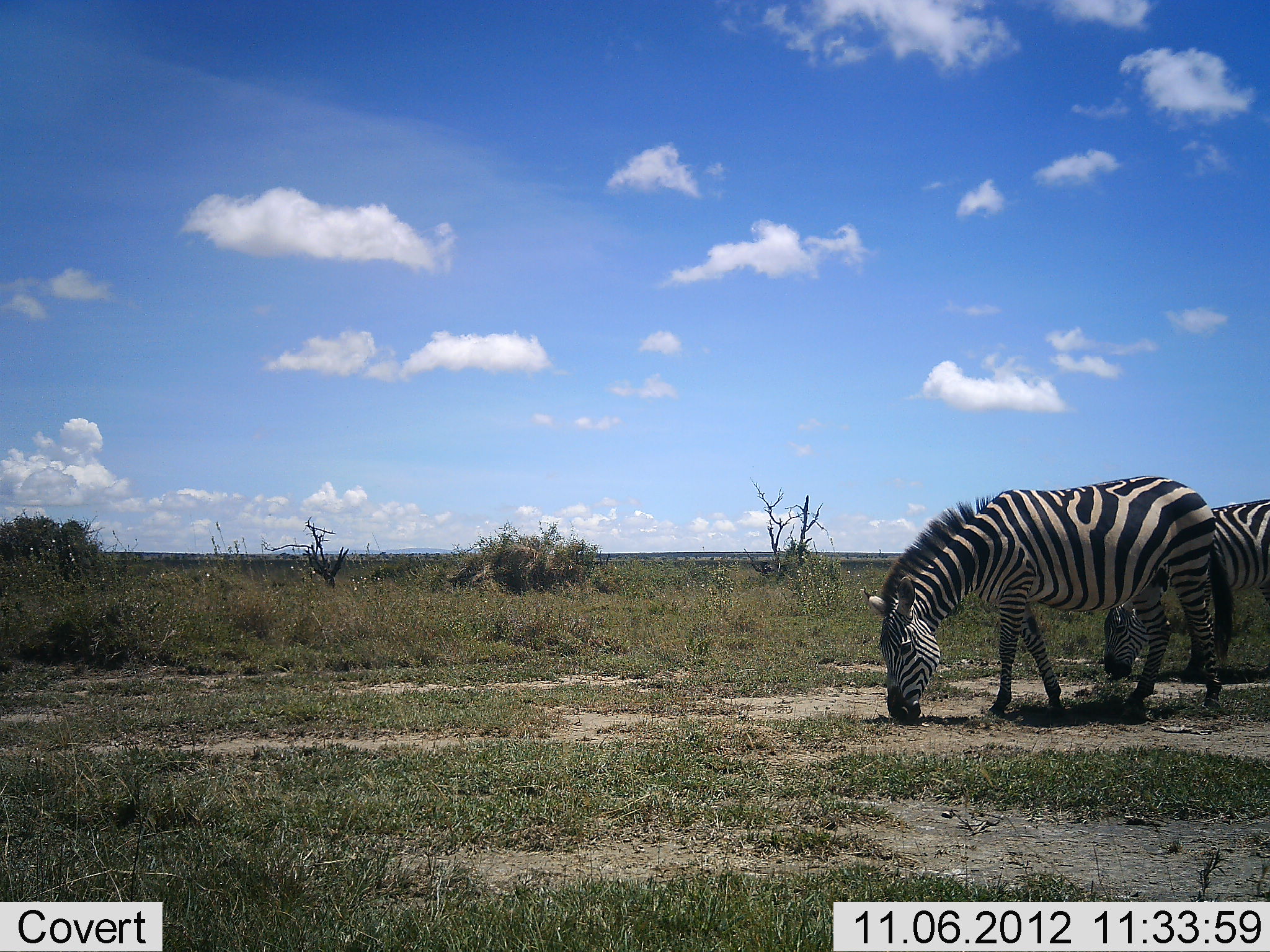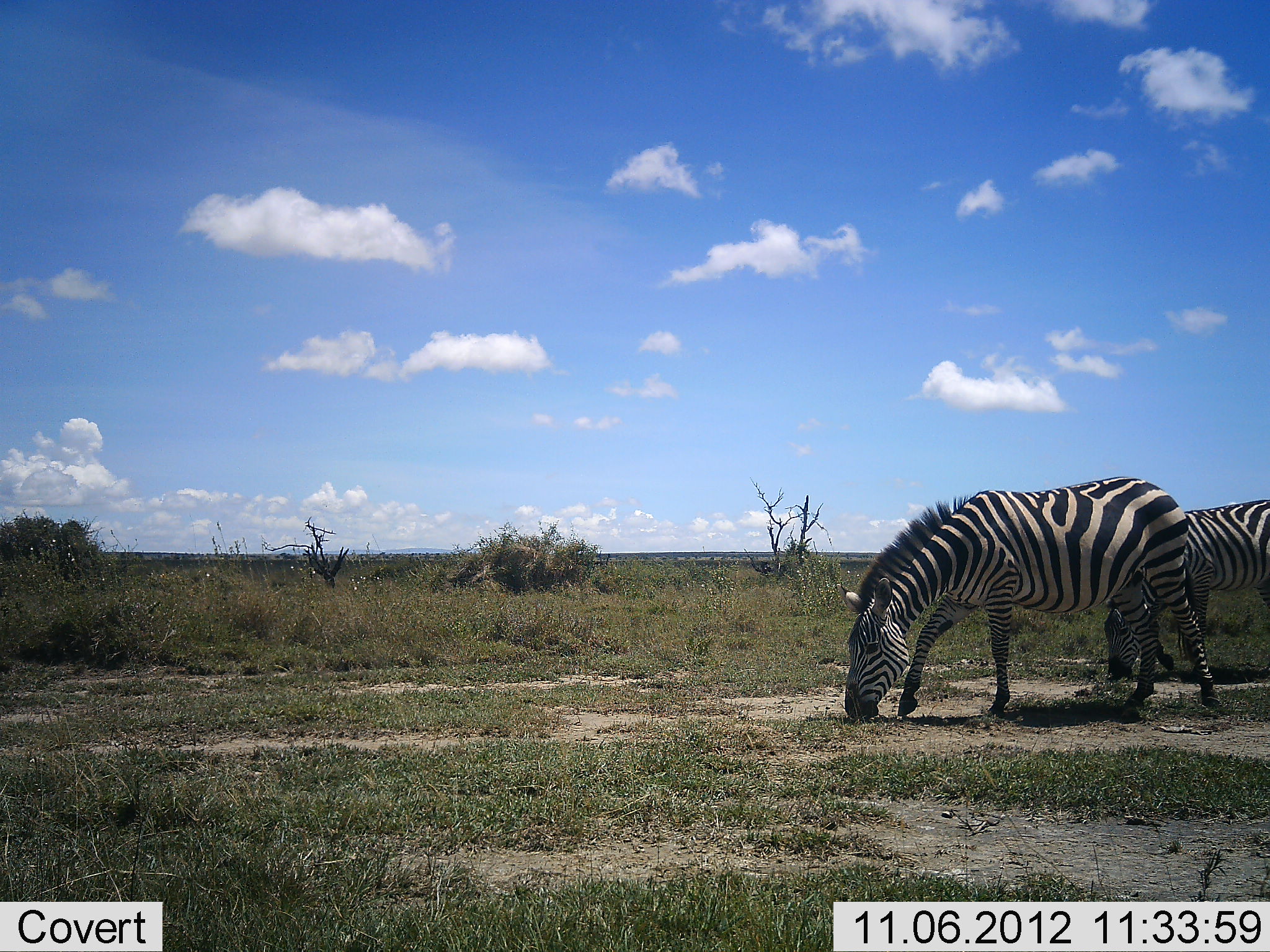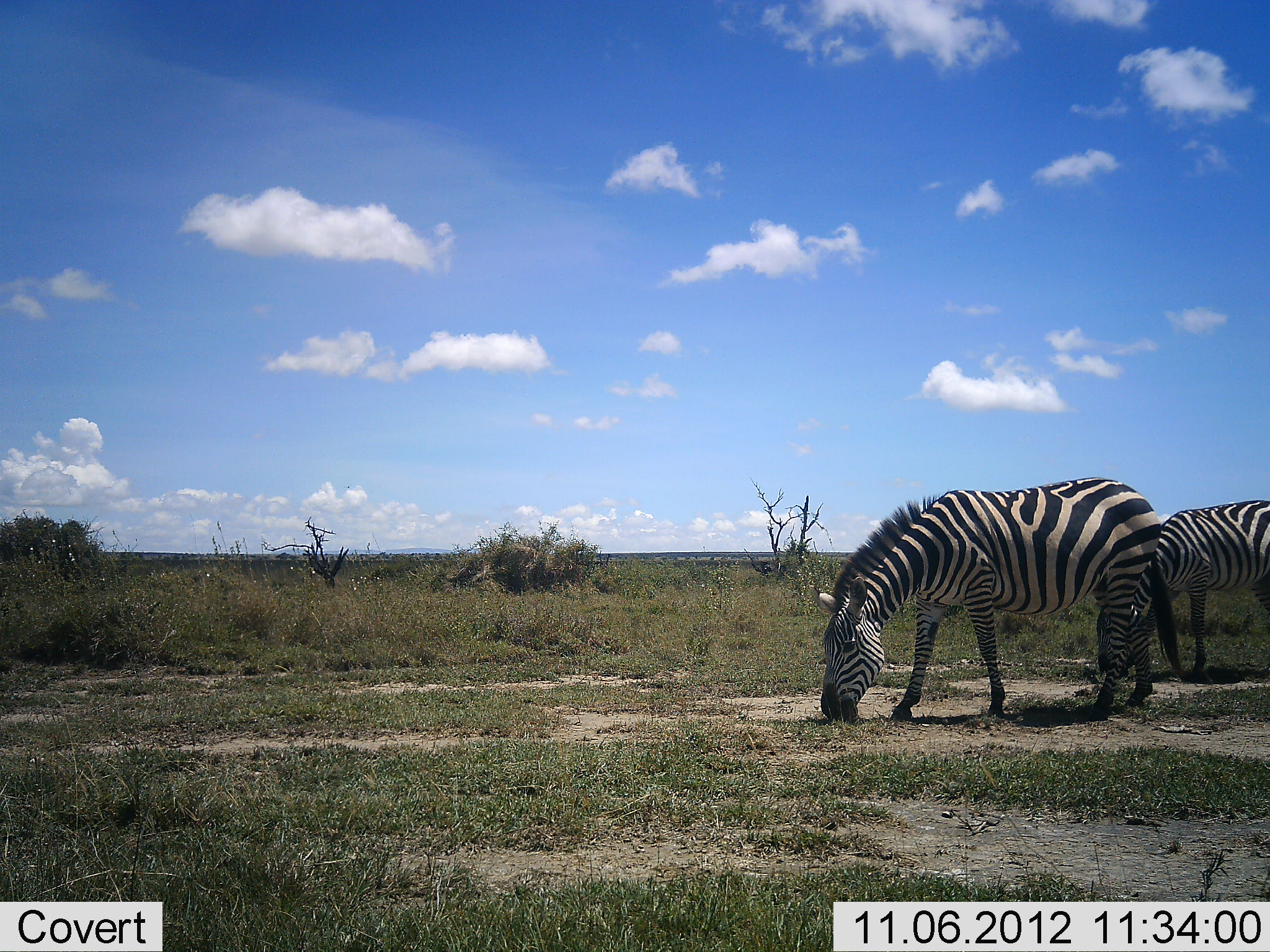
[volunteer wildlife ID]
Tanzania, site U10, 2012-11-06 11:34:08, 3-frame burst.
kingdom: Animalia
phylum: Chordata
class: Mammalia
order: Perissodactyla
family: Equidae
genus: Equus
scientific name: Equus quagga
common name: plains zebra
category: zebra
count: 2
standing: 10%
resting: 0%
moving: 10%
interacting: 0%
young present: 0%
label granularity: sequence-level